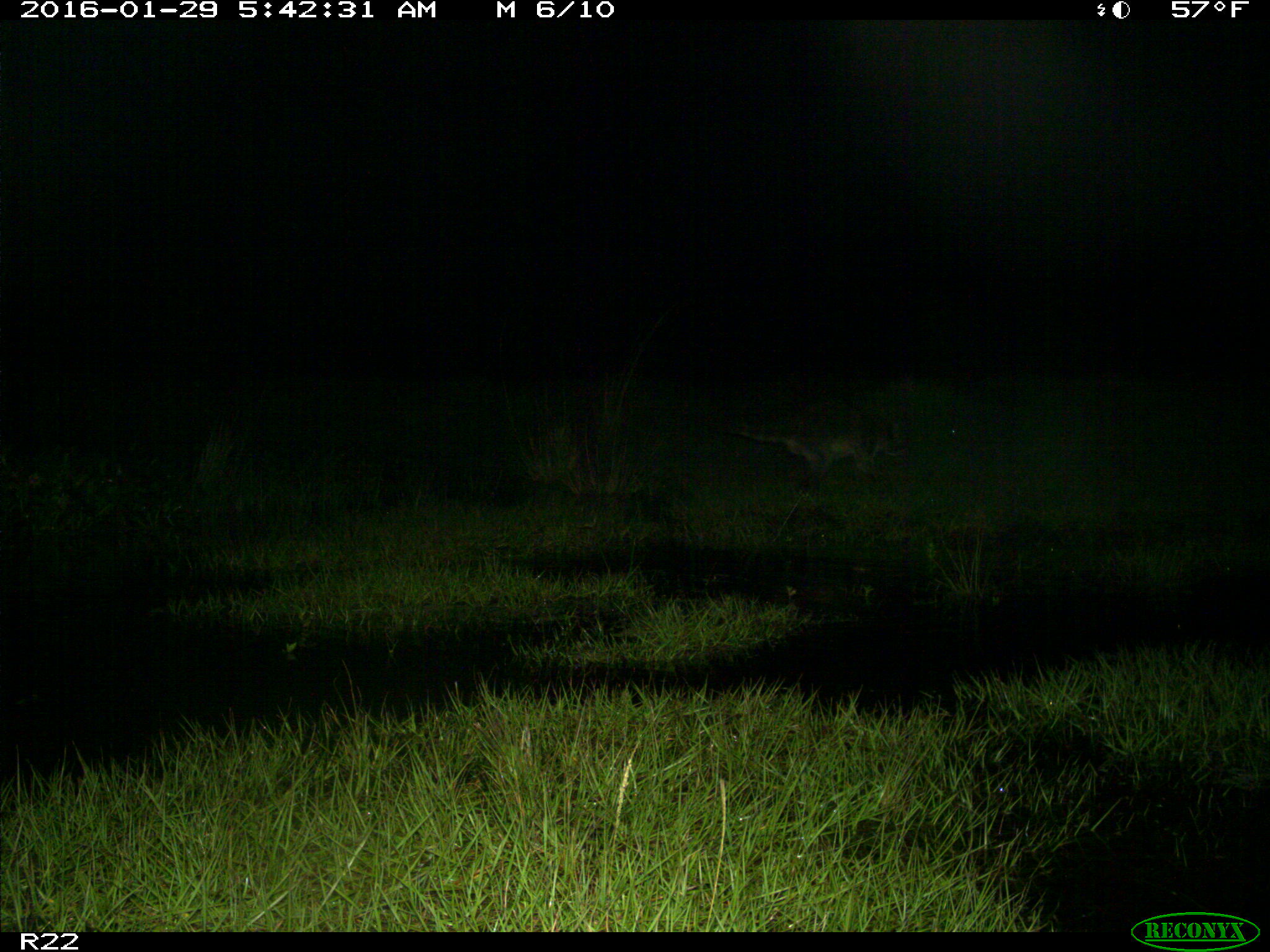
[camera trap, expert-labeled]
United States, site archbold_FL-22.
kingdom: Animalia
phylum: Chordata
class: Mammalia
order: Carnivora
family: Procyonidae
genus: Procyon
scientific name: Procyon lotor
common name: common raccoon